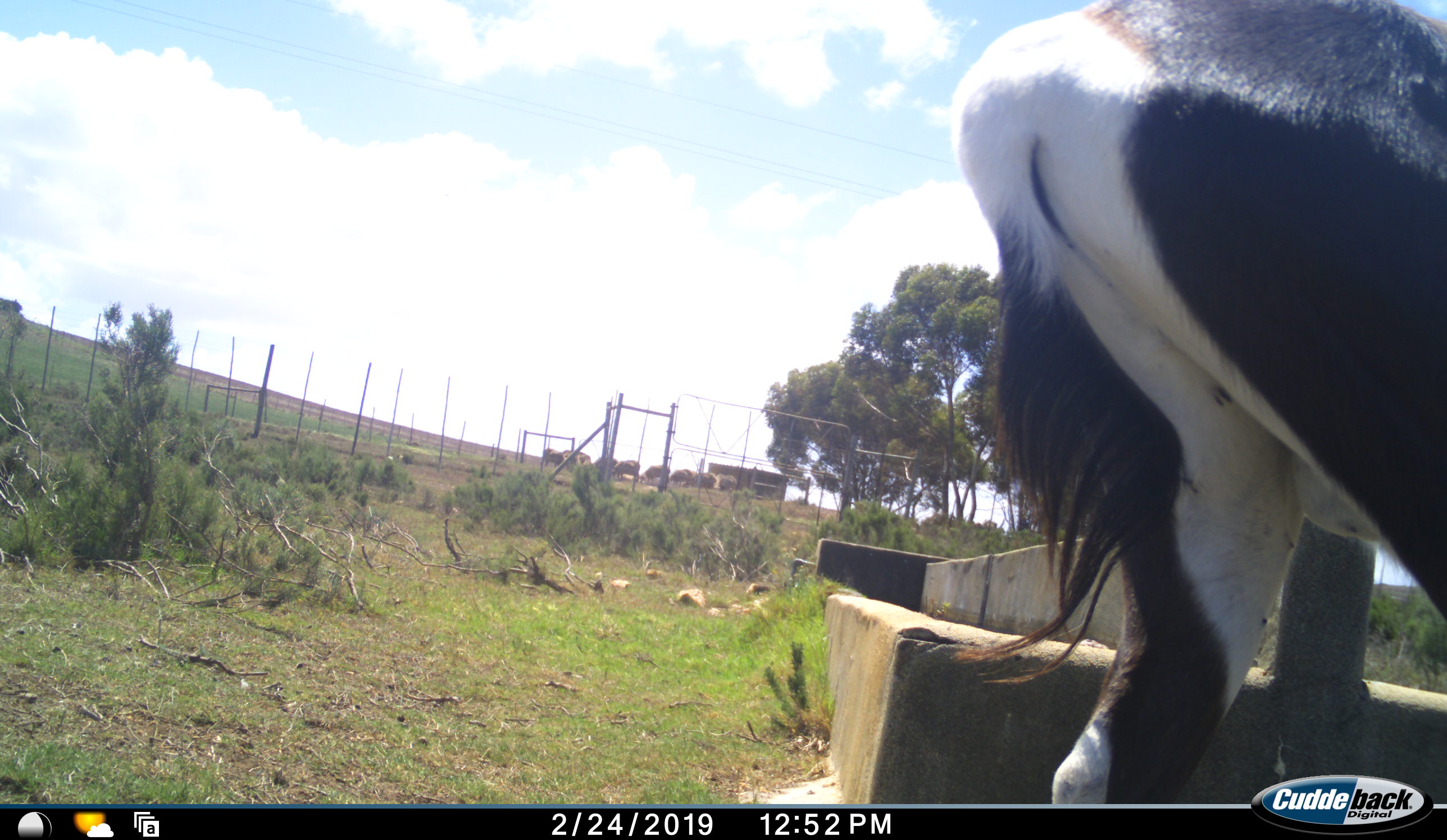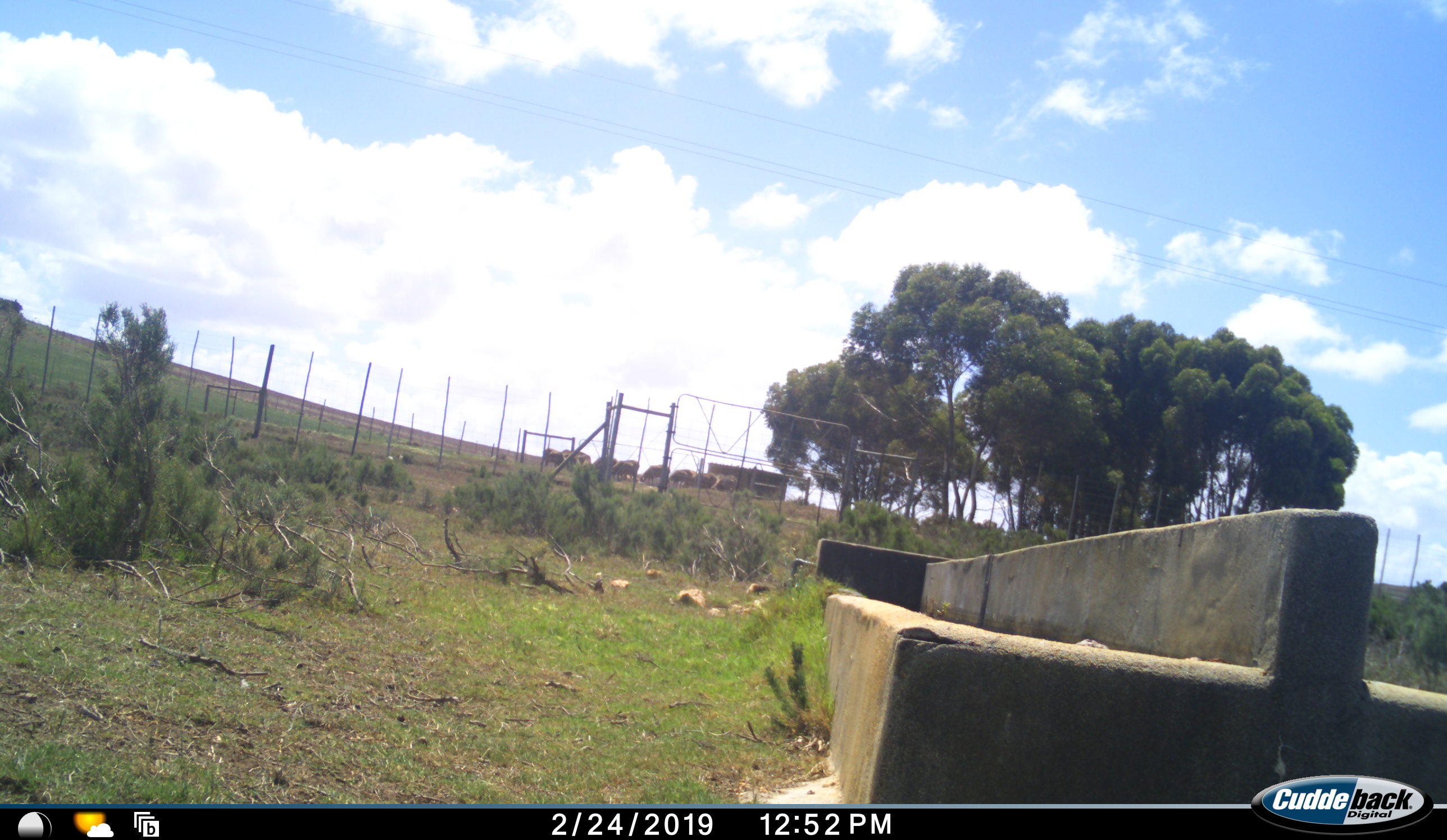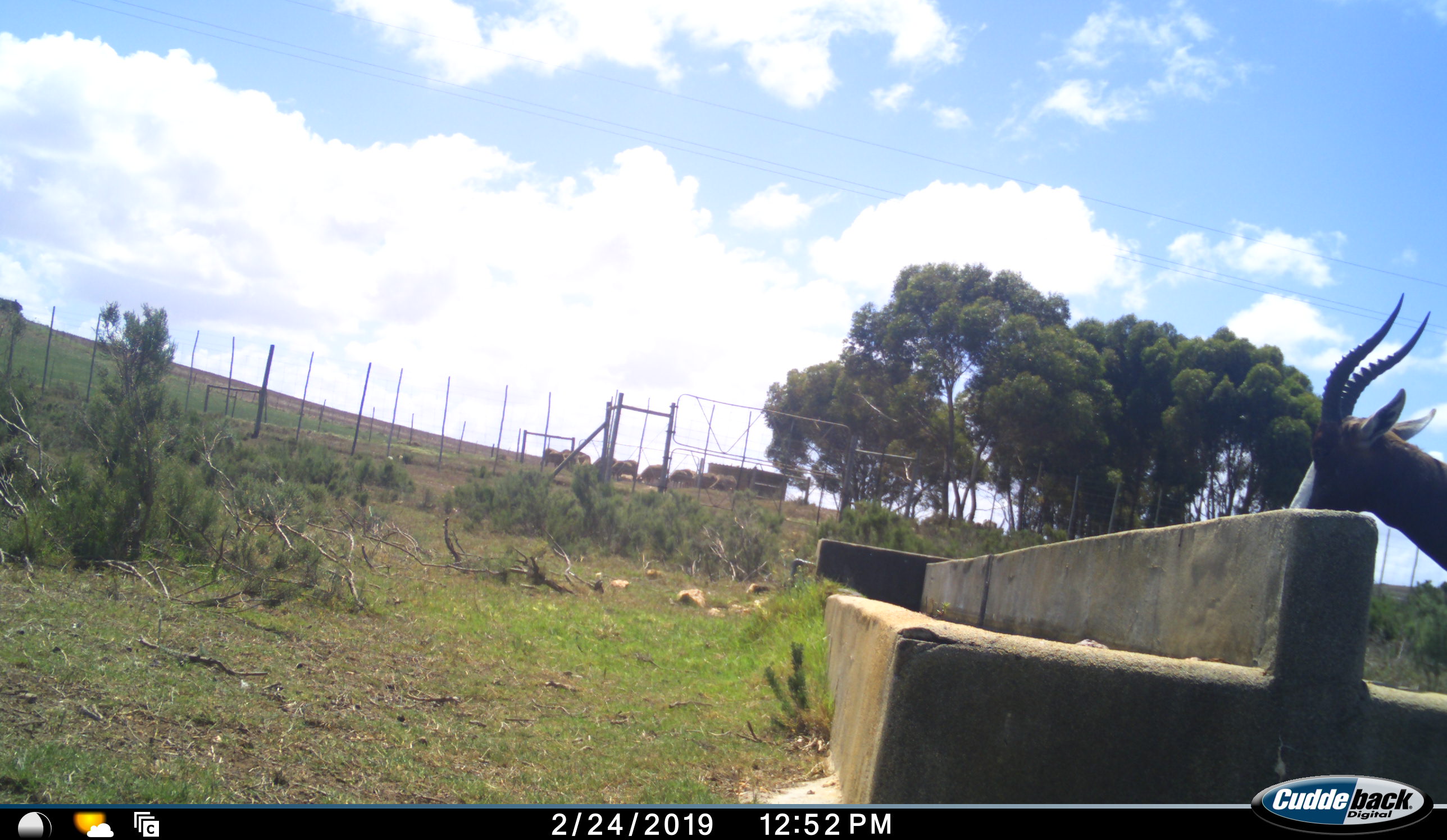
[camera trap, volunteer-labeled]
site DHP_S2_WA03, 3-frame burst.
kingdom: Animalia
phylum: Chordata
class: Mammalia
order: Artiodactyla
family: Bovidae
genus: Damaliscus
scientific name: Damaliscus pygargus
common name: bontebok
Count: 1.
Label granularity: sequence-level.